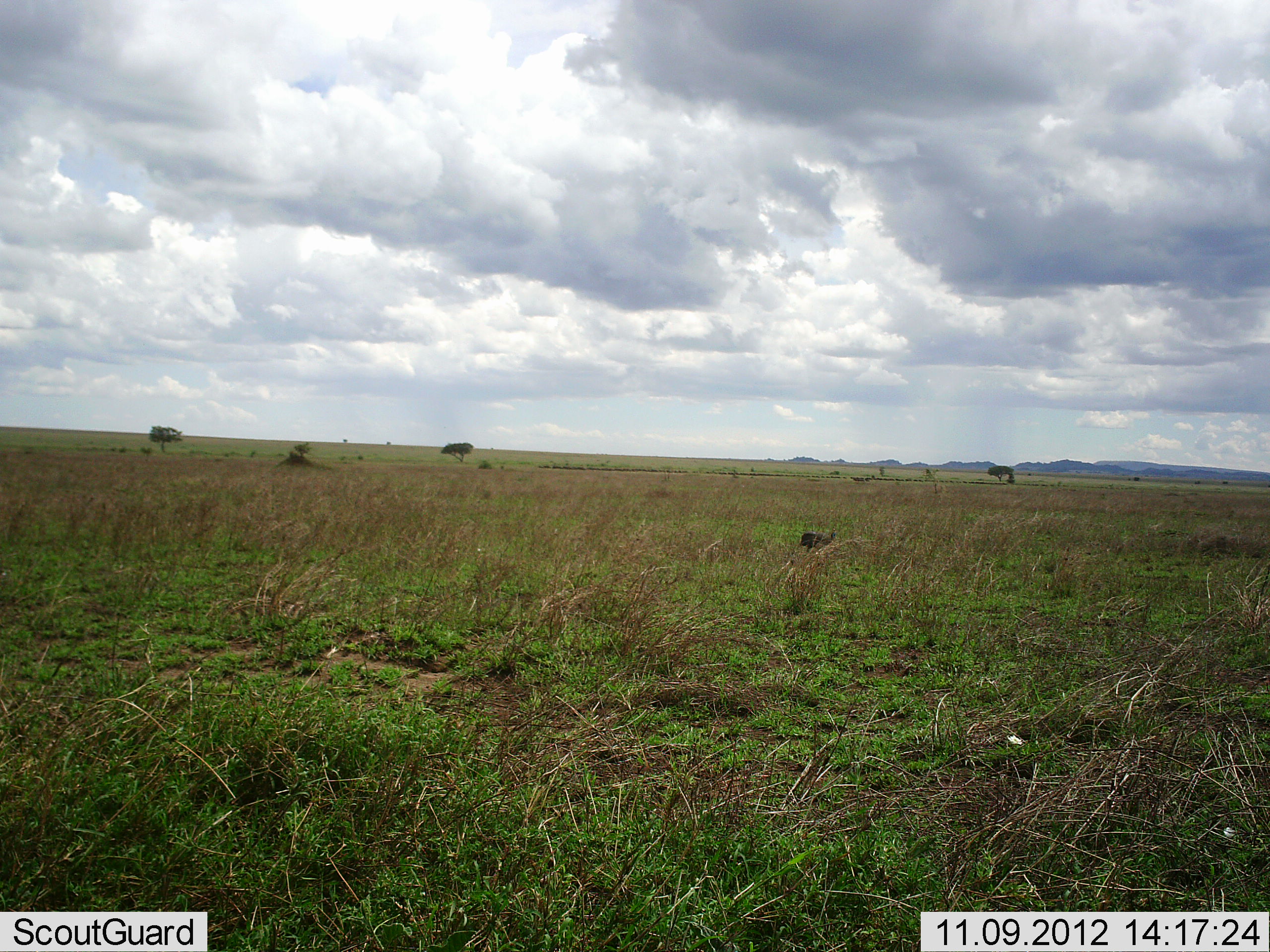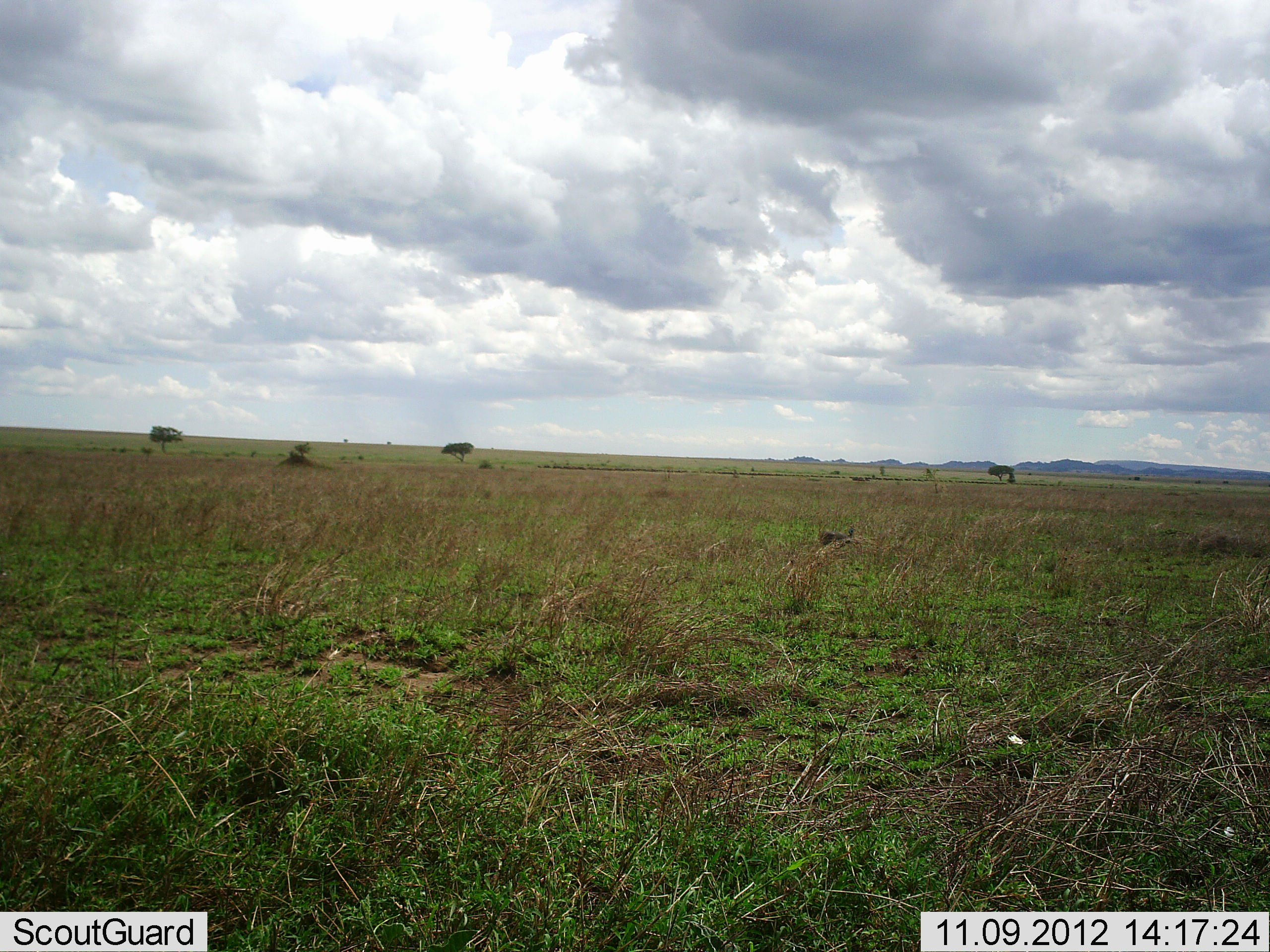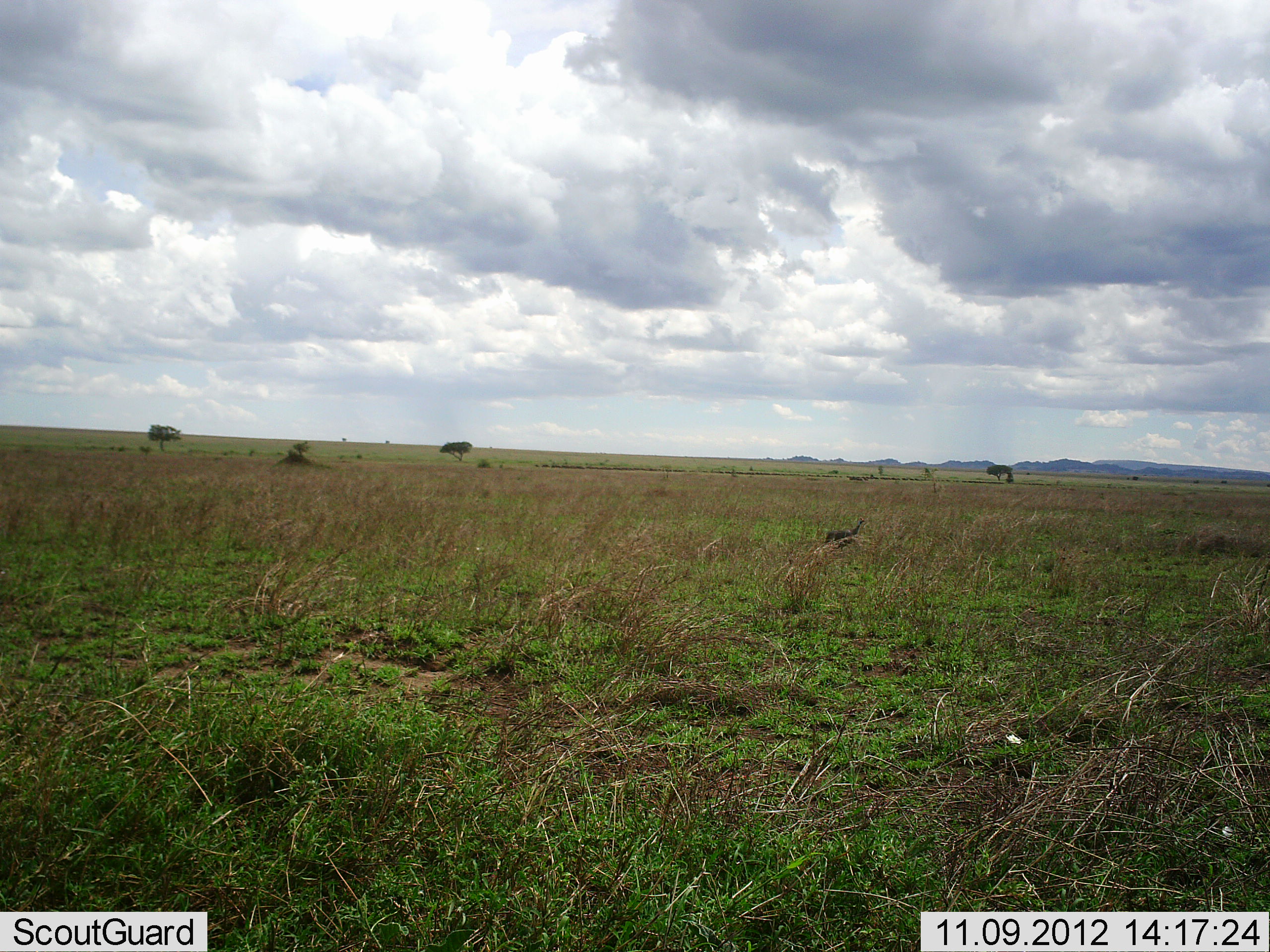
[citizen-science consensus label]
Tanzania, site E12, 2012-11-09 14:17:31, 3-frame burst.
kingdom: Animalia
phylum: Chordata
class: Aves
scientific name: Aves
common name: bird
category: otherbird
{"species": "otherbird (bird) (Aves)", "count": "1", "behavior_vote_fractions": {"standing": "33%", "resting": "0%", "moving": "67%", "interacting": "0%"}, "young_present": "0%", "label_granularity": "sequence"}